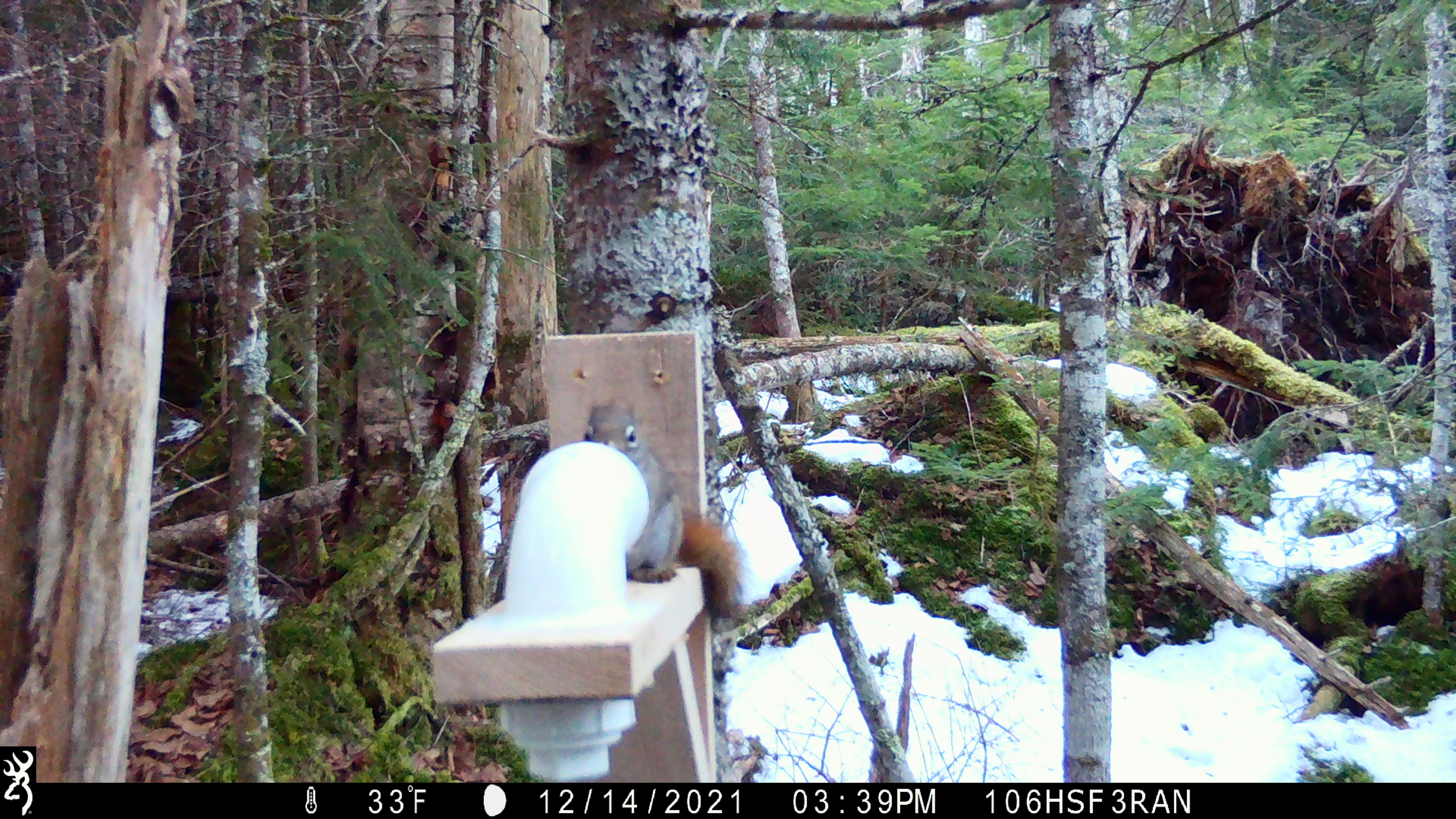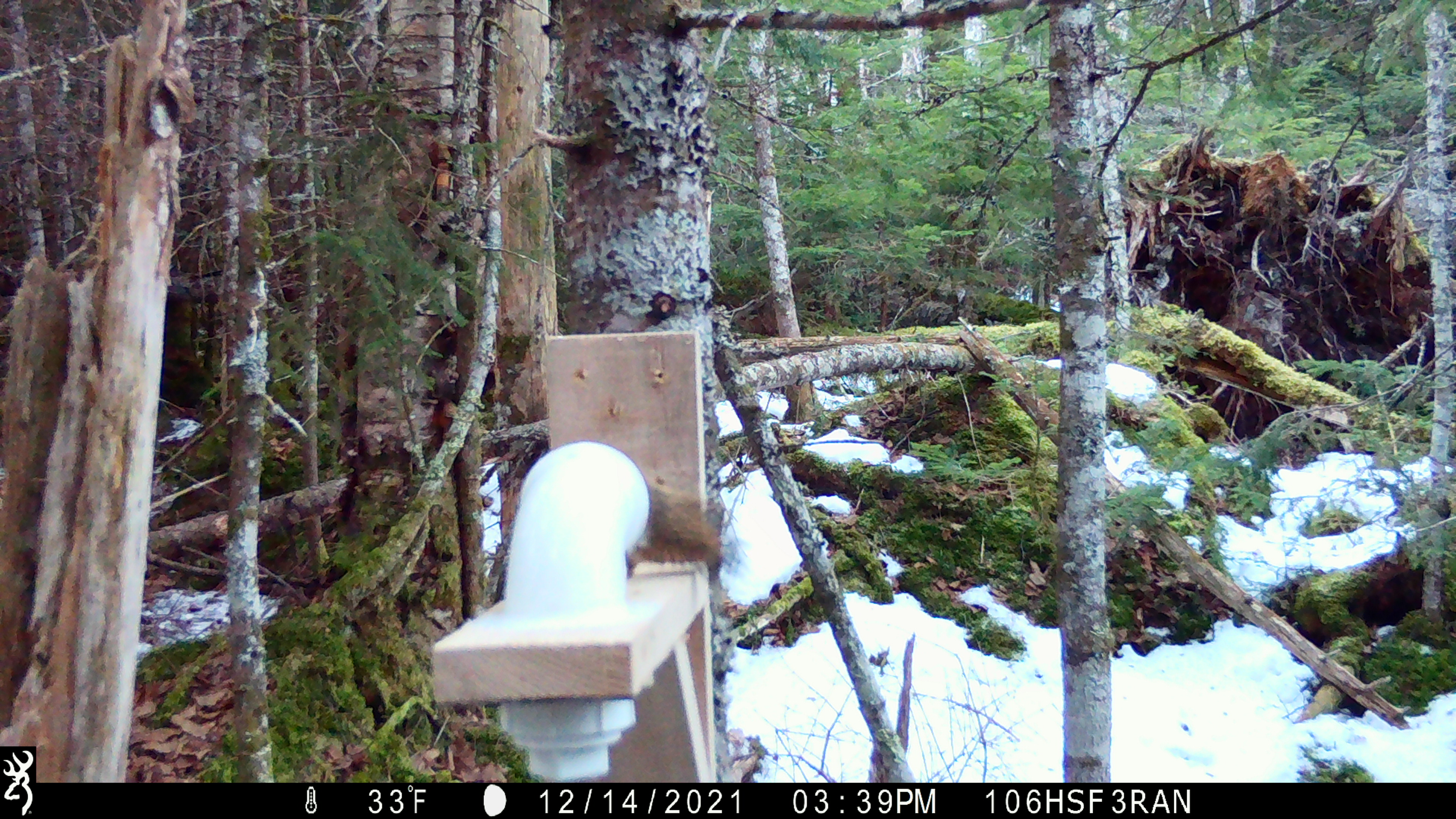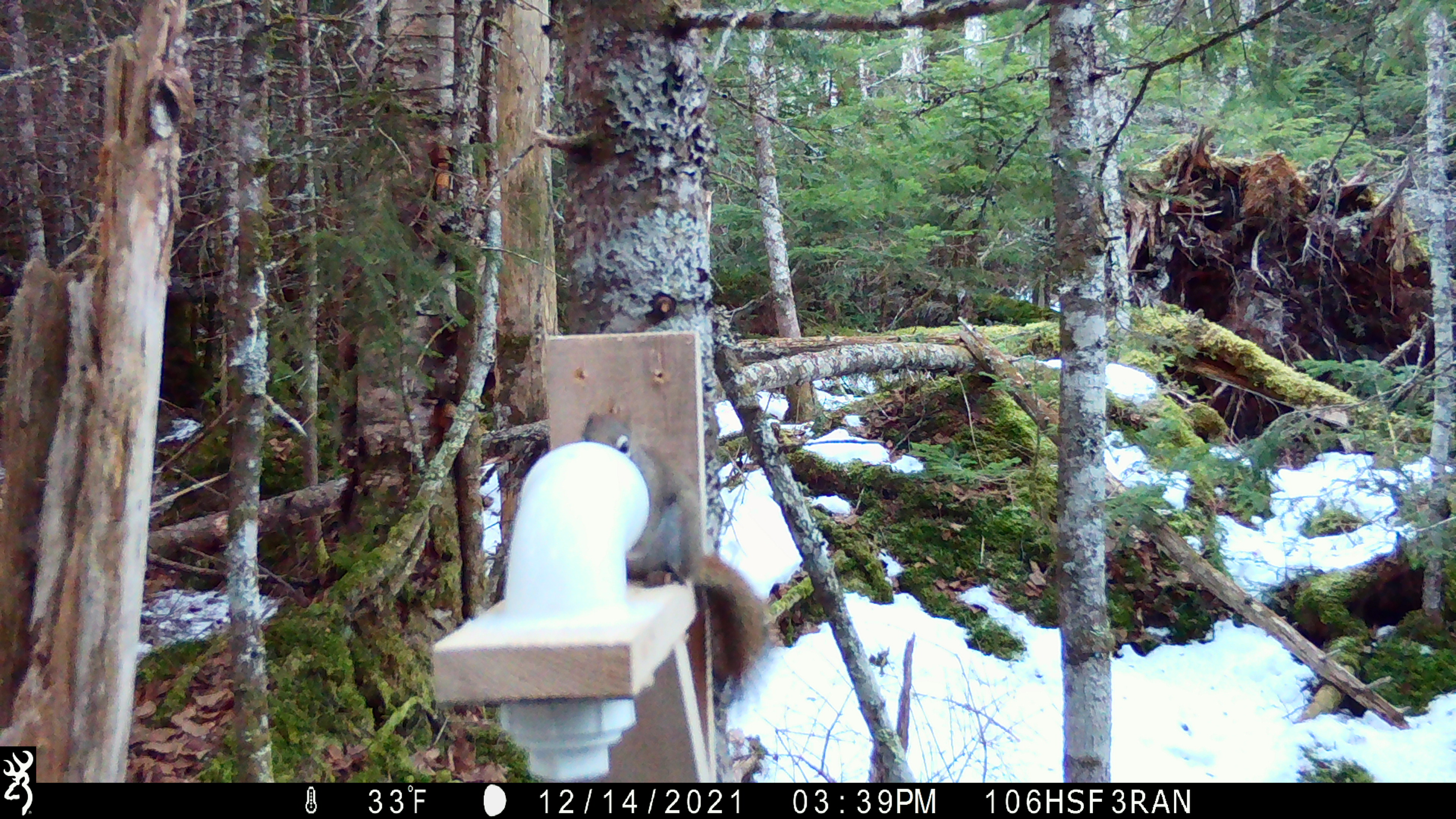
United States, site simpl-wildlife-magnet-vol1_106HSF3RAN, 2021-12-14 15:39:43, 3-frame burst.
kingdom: Animalia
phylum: Chordata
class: Mammalia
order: Rodentia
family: Sciuridae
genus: Tamiasciurus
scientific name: Tamiasciurus hudsonicus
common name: red squirrel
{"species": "red squirrel (Tamiasciurus hudsonicus)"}